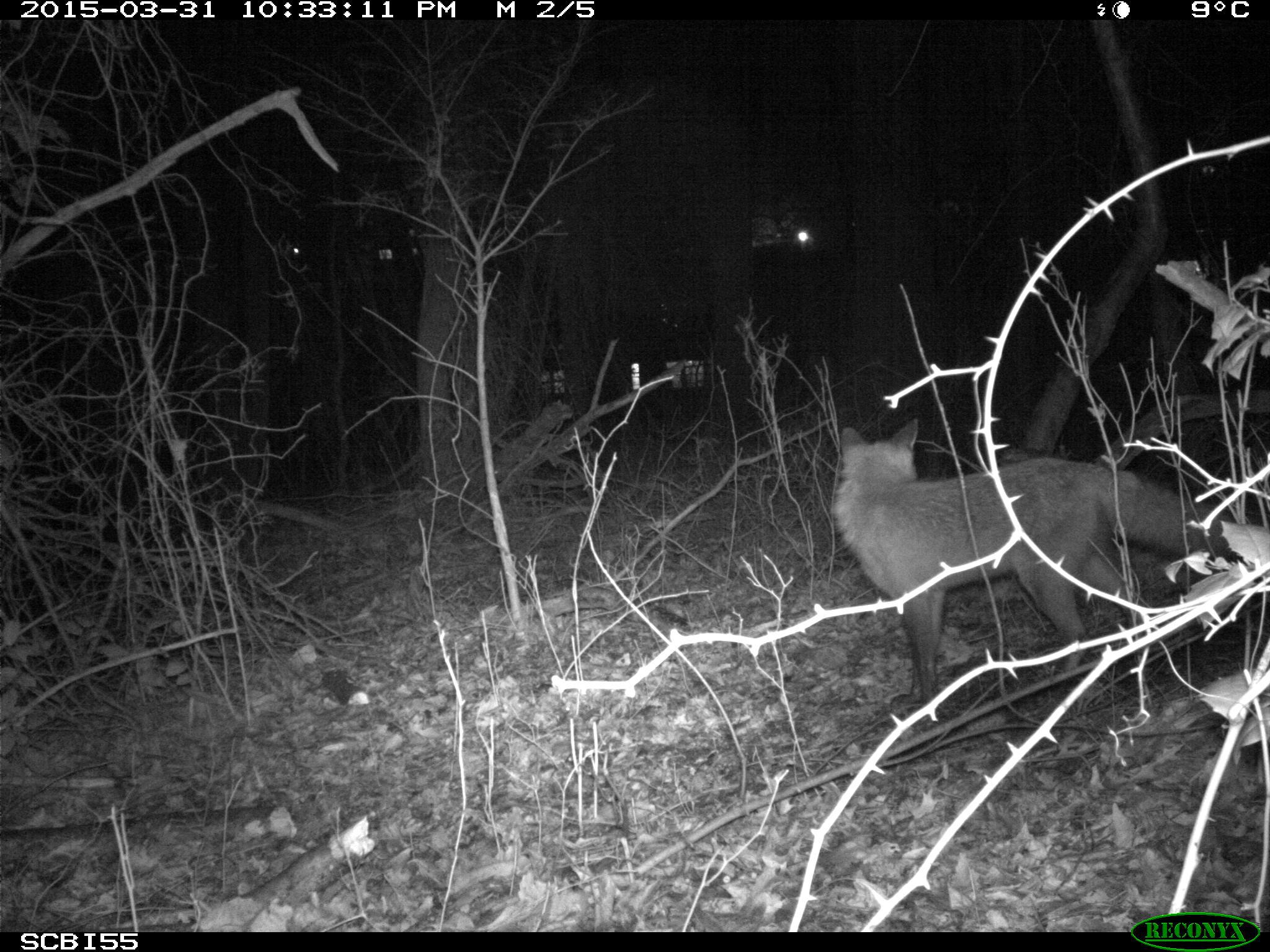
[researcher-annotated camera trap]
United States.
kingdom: Animalia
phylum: Chordata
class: Mammalia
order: Carnivora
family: Canidae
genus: Vulpes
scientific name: Vulpes vulpes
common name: red fox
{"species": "Red Fox (Vulpes vulpes)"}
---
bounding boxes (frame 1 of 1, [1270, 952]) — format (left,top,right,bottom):
Red Fox: (821,415,1247,685)